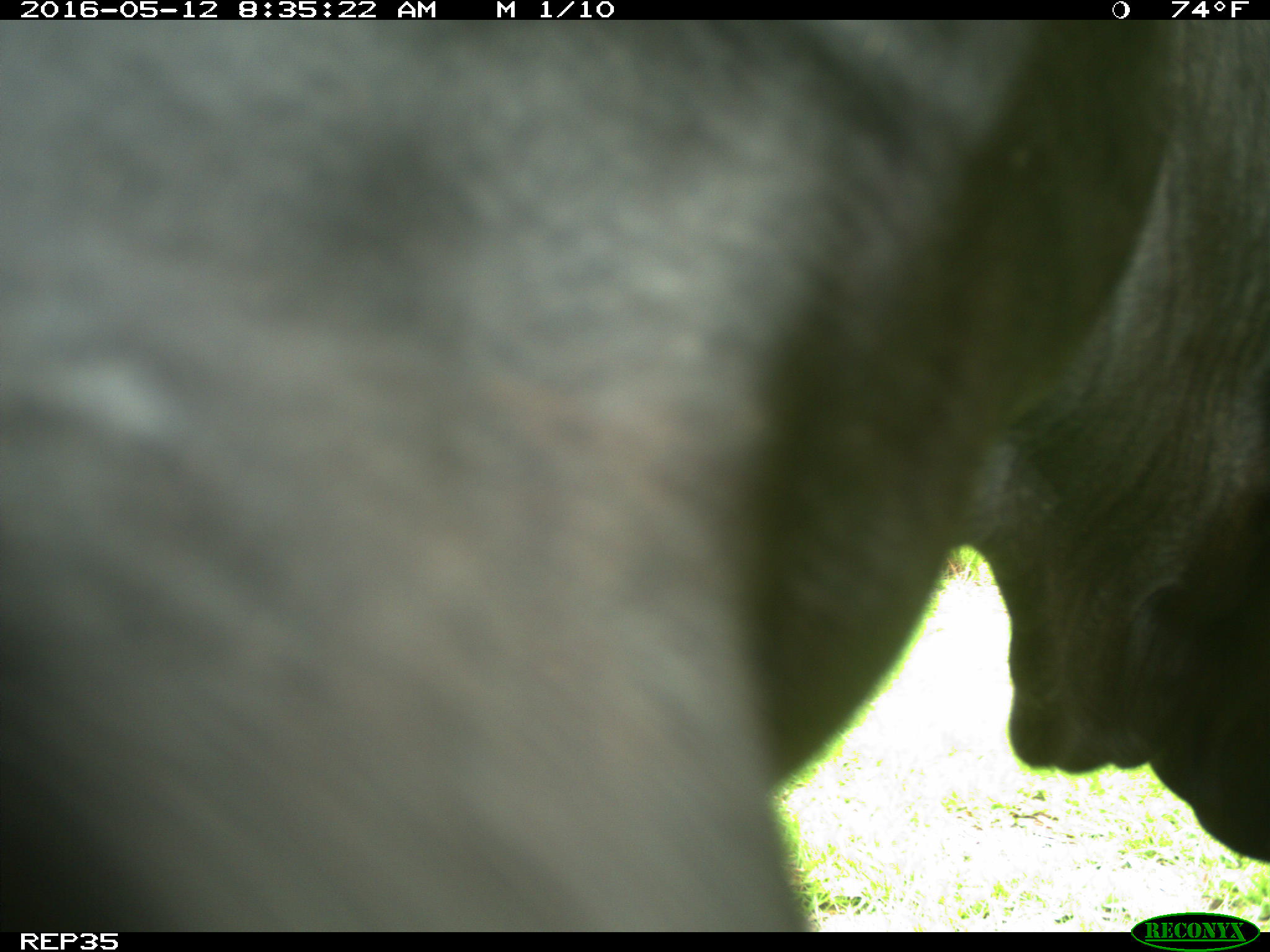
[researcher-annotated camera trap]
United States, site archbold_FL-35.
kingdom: Animalia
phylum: Chordata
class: Mammalia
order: Artiodactyla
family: Bovidae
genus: Bos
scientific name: Bos taurus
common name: domestic cow